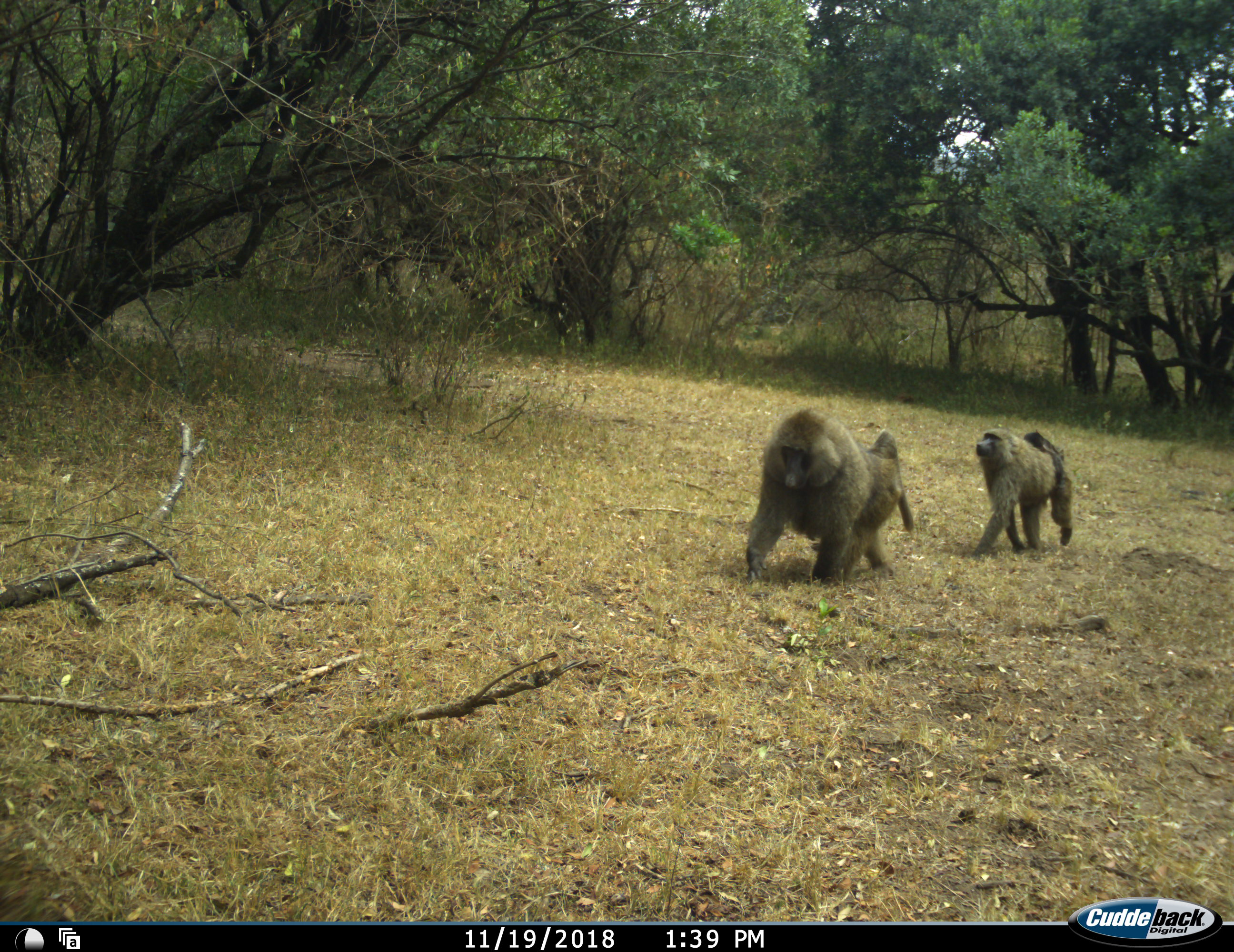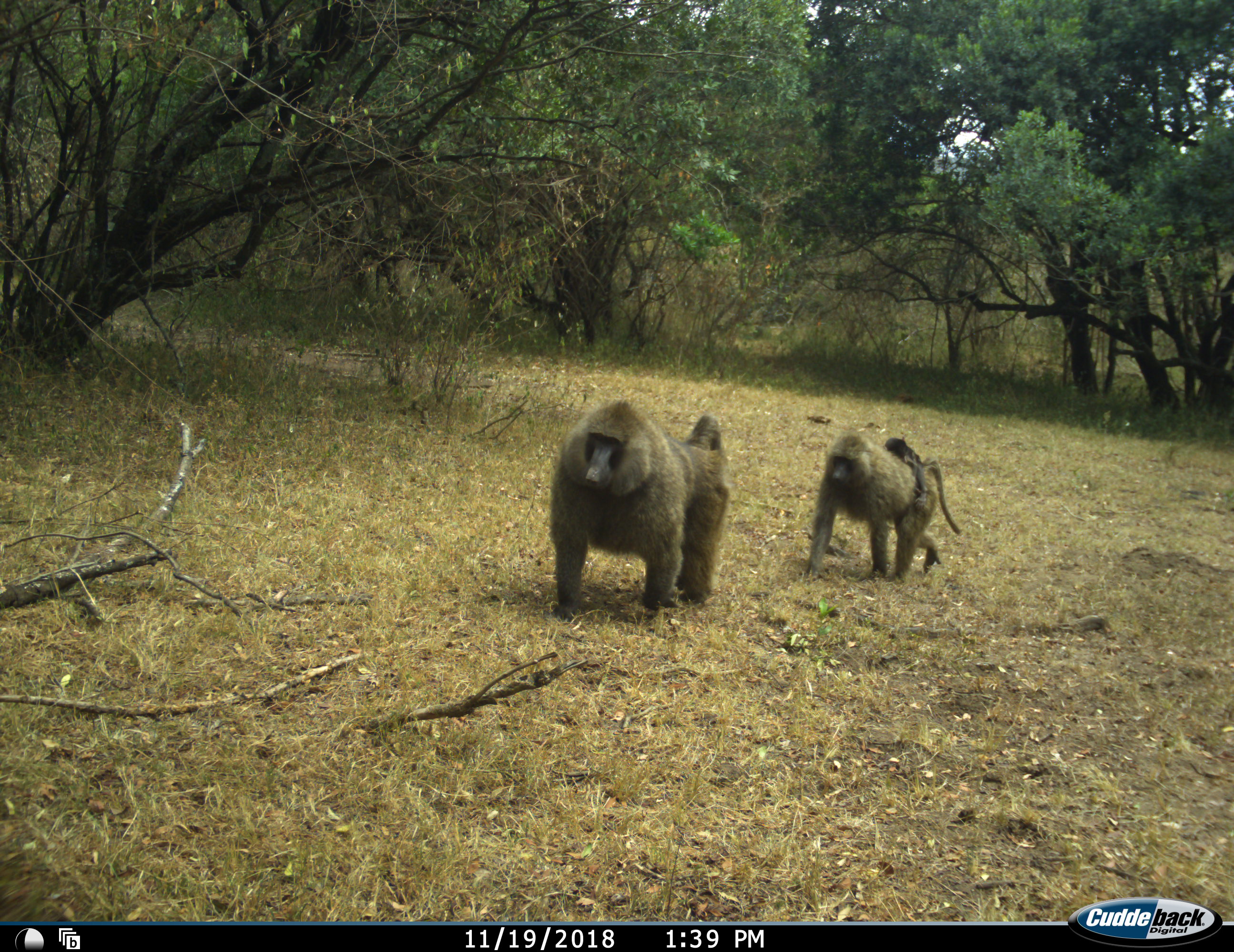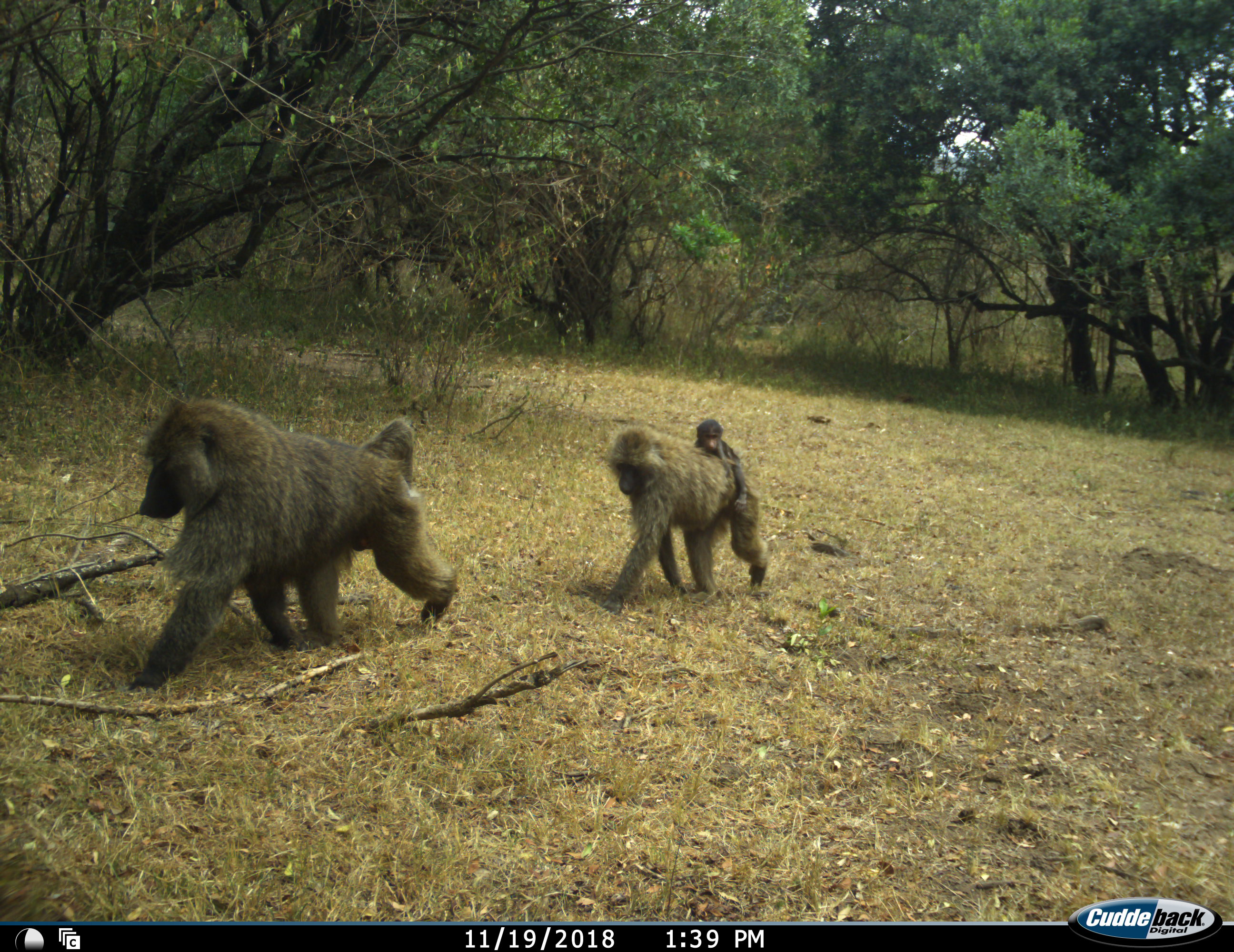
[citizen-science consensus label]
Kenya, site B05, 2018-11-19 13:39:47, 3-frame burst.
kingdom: Animalia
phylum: Chordata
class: Mammalia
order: Primates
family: Cercopithecidae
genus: Papio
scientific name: Papio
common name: baboon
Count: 3.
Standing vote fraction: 0%.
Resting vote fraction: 0%.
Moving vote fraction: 100%.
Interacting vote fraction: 0%.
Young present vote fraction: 60%.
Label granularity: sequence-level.